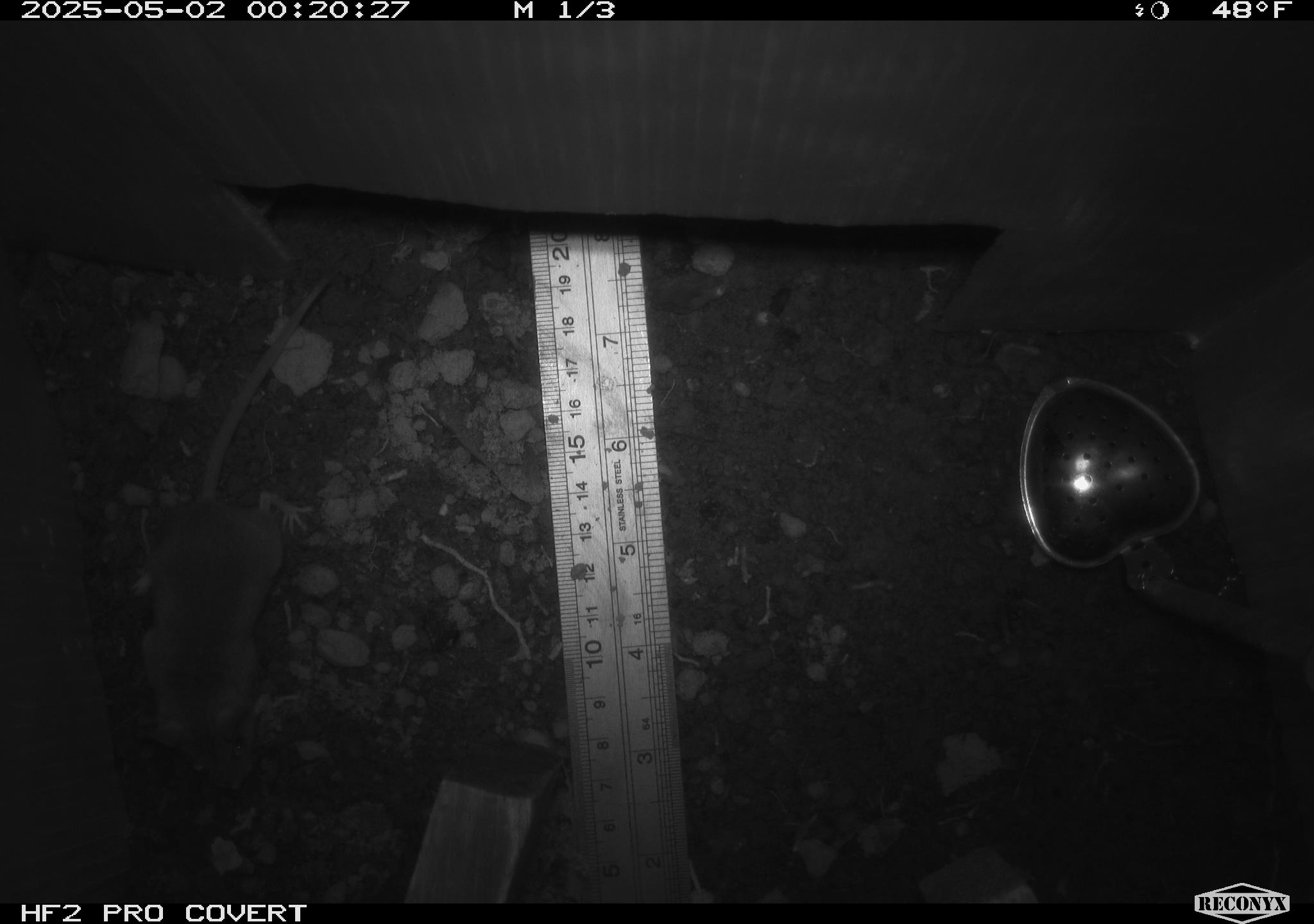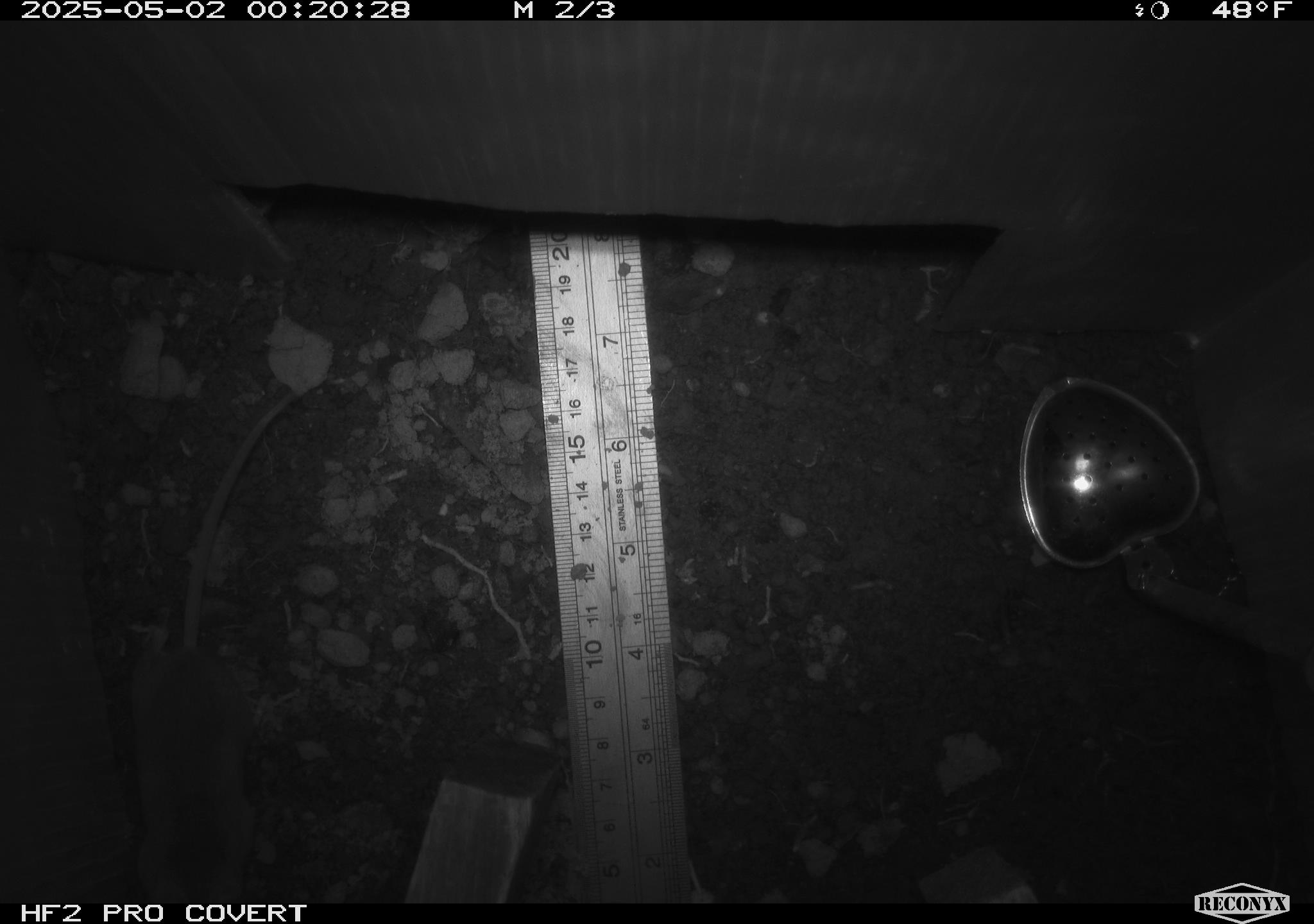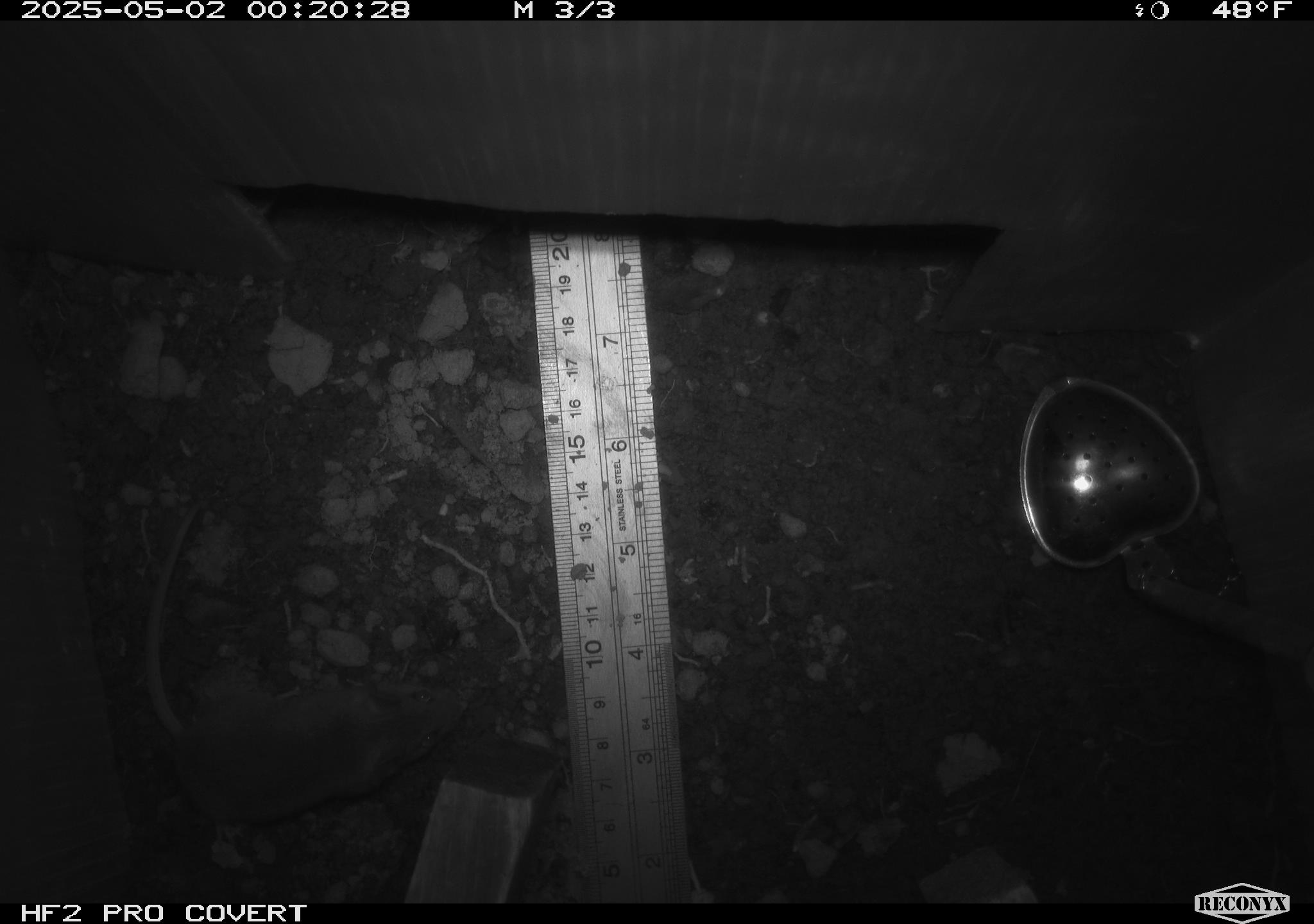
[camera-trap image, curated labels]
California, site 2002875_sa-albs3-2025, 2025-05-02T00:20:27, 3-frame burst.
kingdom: Animalia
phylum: Chordata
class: Mammalia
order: Rodentia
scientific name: Rodentia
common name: mouse species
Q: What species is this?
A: Mouse species (Rodentia).